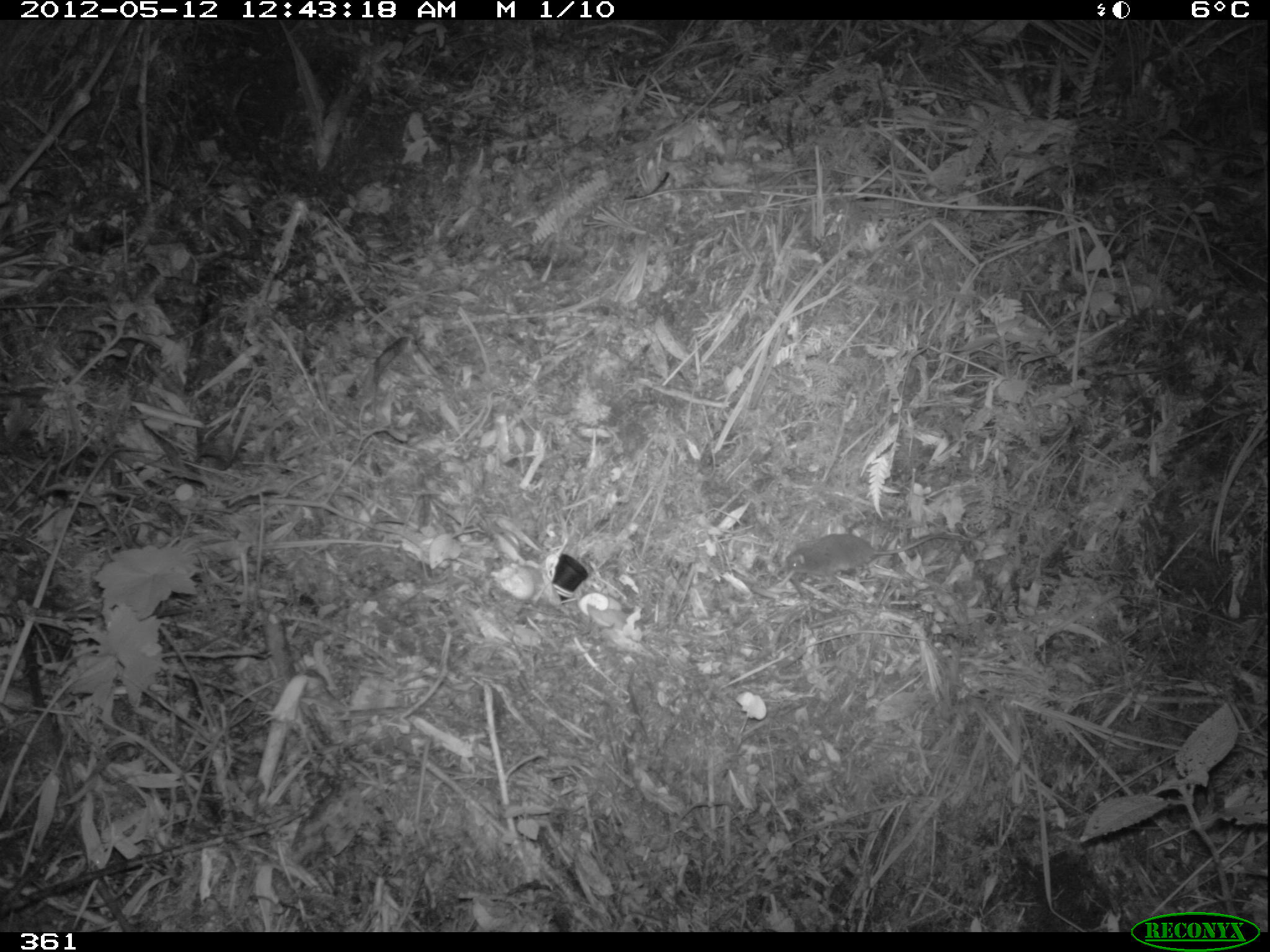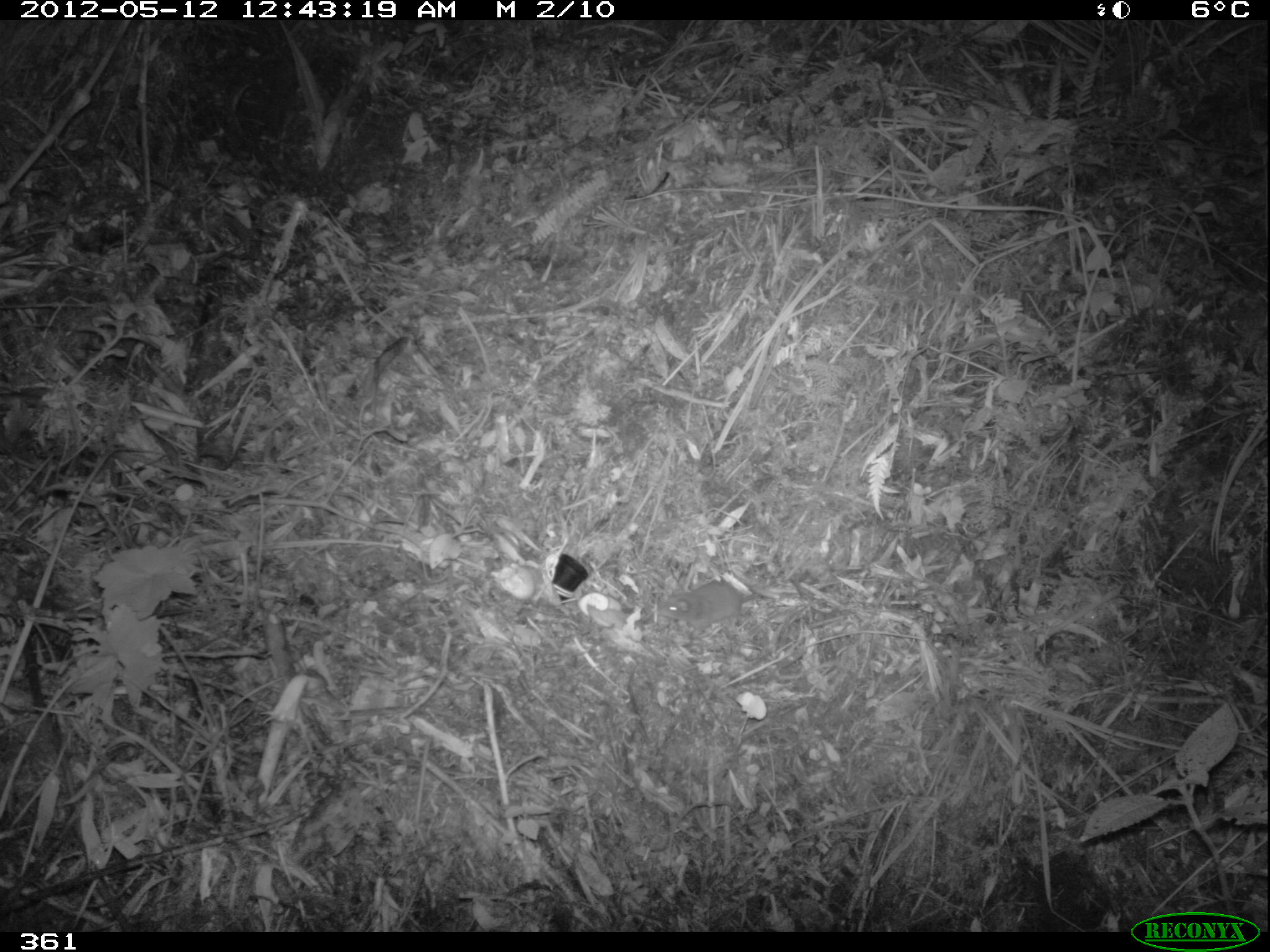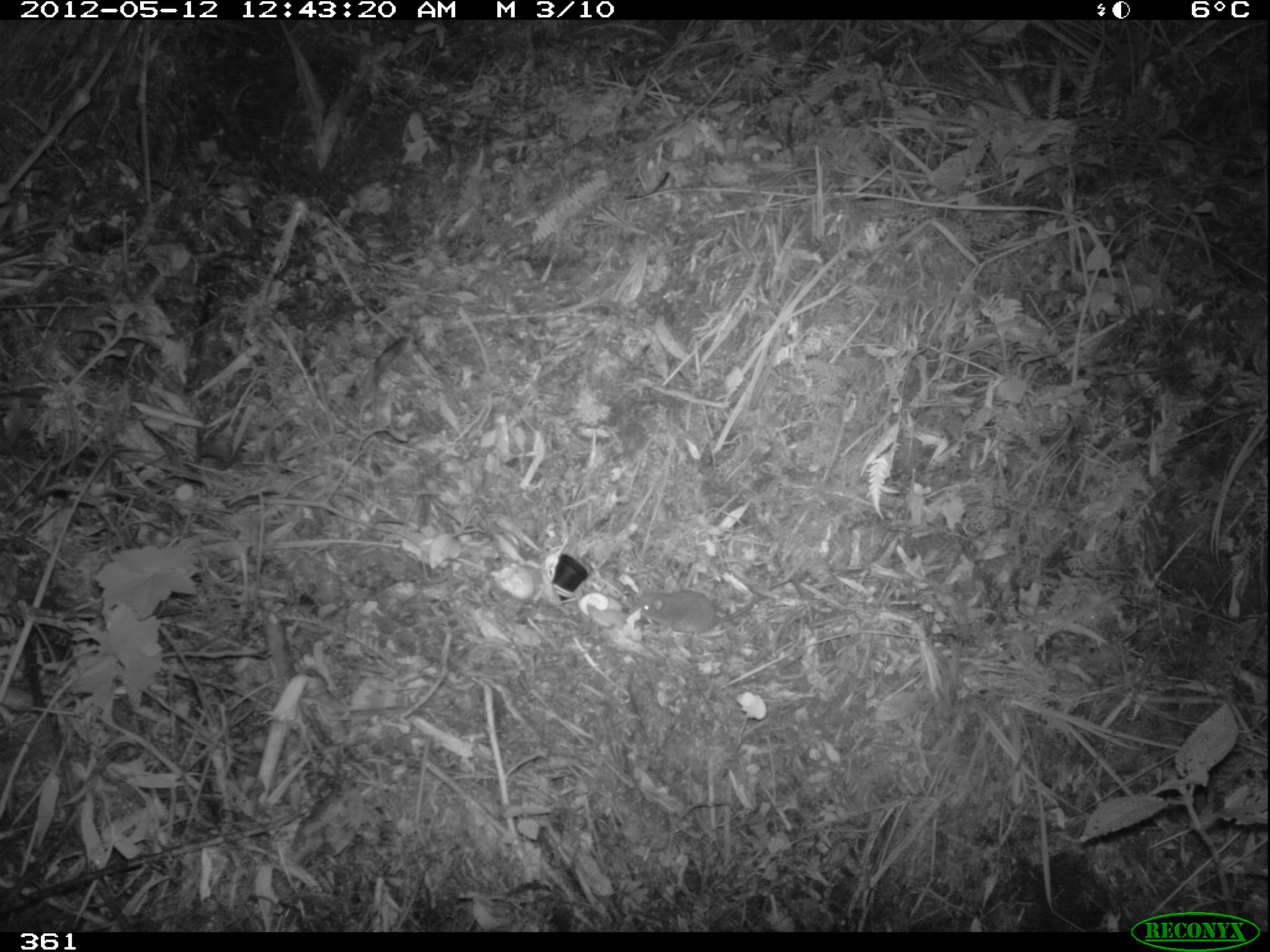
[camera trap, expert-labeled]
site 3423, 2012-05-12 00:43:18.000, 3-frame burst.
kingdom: Animalia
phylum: Chordata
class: Mammalia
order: Rodentia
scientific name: Rodentia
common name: rodents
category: unknown rodent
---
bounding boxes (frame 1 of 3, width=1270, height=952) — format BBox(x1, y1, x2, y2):
unknown rodent: BBox(786, 534, 970, 582)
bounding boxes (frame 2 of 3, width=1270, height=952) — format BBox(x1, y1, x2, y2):
unknown rodent: BBox(660, 579, 760, 637)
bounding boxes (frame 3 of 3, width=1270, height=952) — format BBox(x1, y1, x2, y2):
unknown rodent: BBox(628, 574, 793, 634)